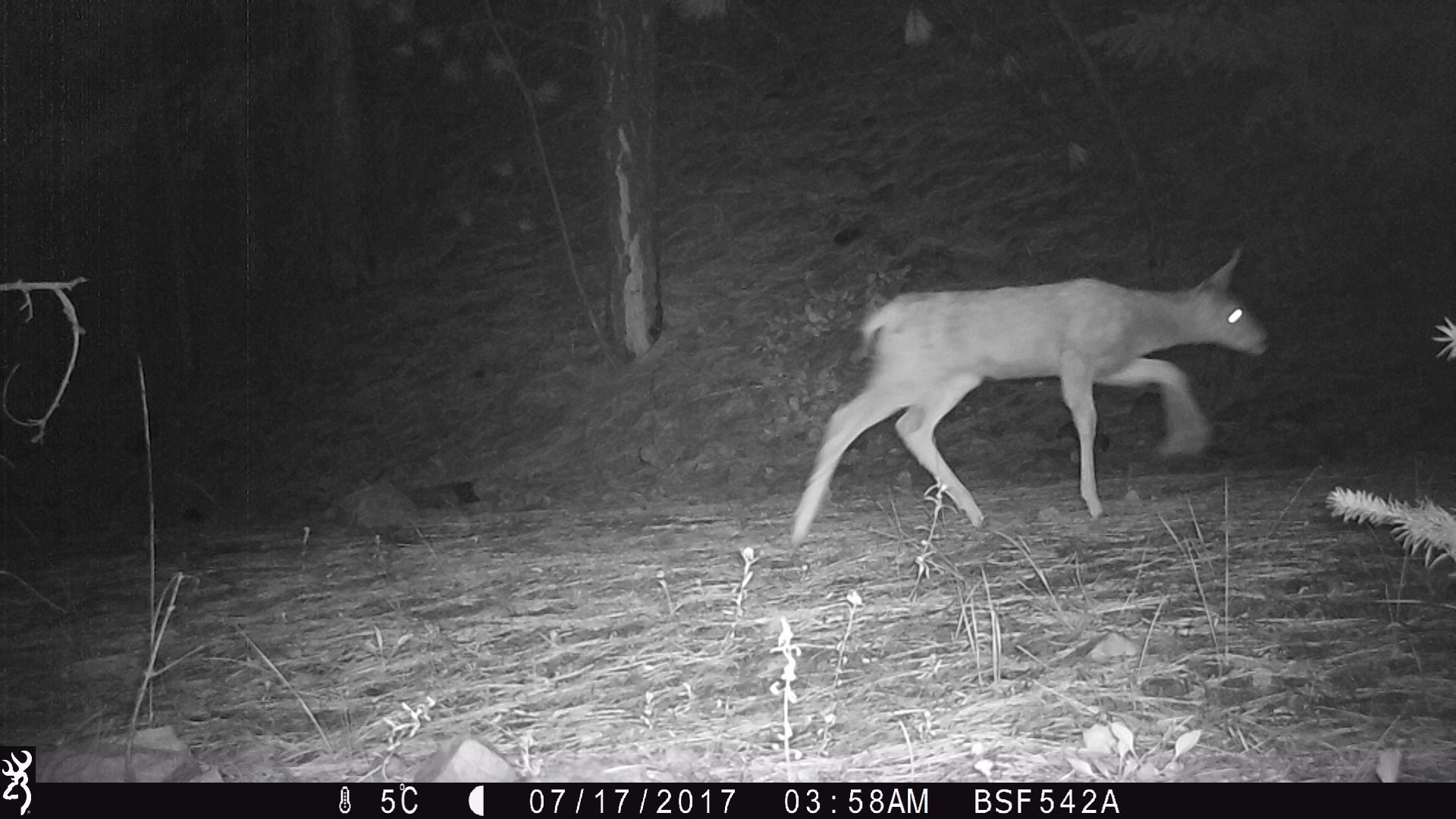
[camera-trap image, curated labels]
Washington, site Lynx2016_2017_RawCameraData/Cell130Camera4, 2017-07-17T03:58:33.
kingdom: Animalia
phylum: Chordata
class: Mammalia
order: Artiodactyla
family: Cervidae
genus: Odocoileus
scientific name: Odocoileus hemionus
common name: mule deer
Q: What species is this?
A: Odocoileus hemionus (mule deer).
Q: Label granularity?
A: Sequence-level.